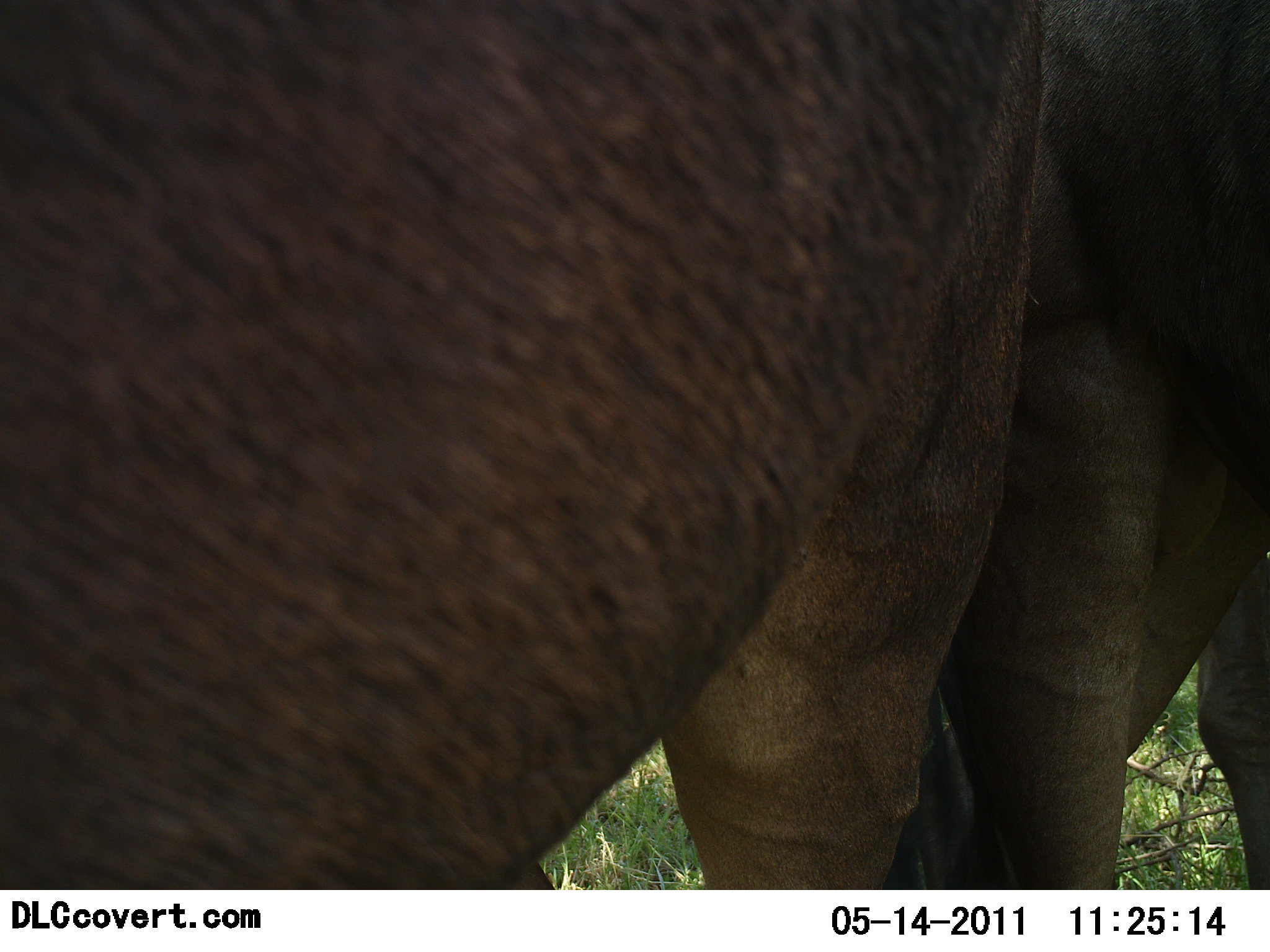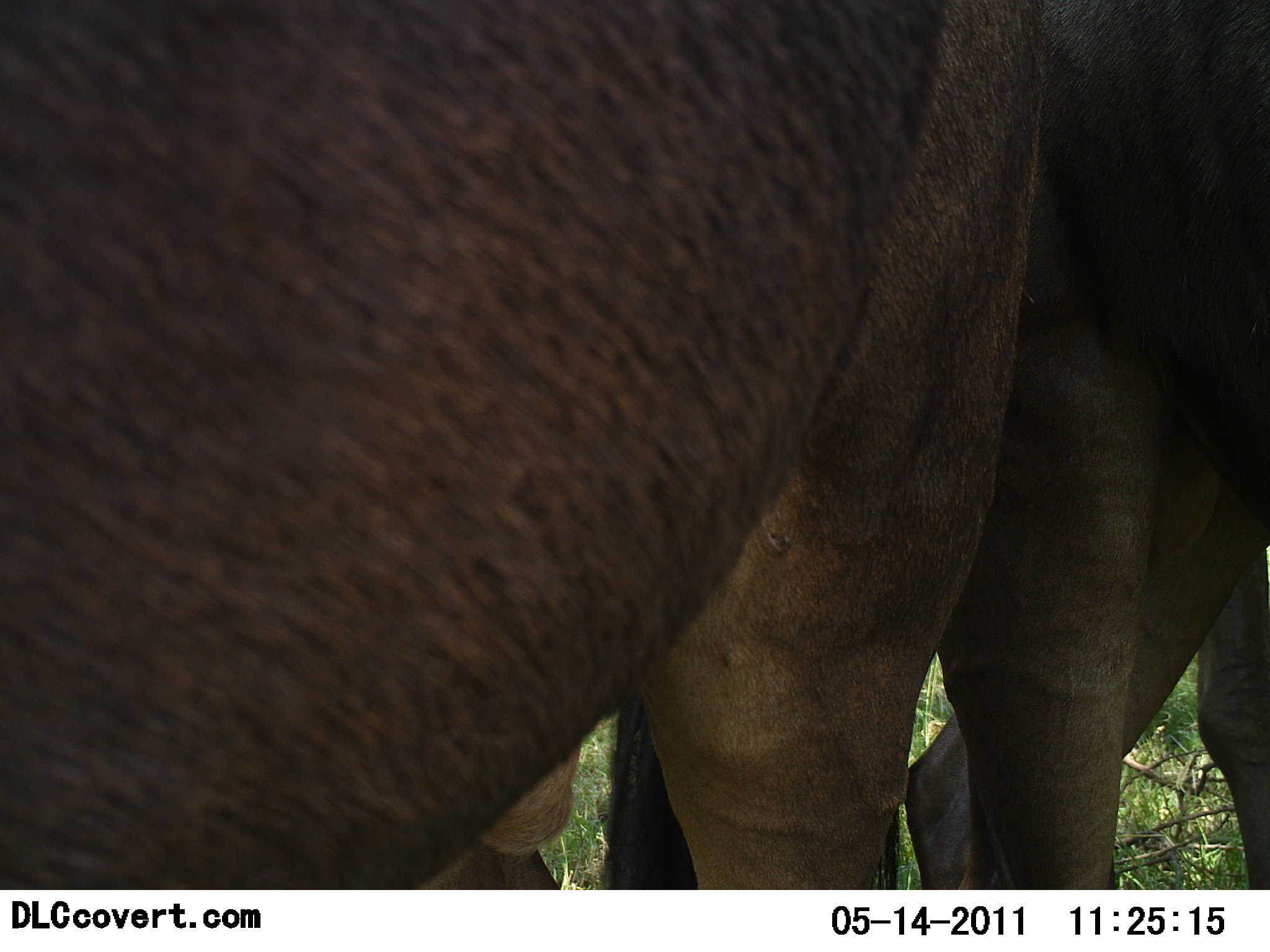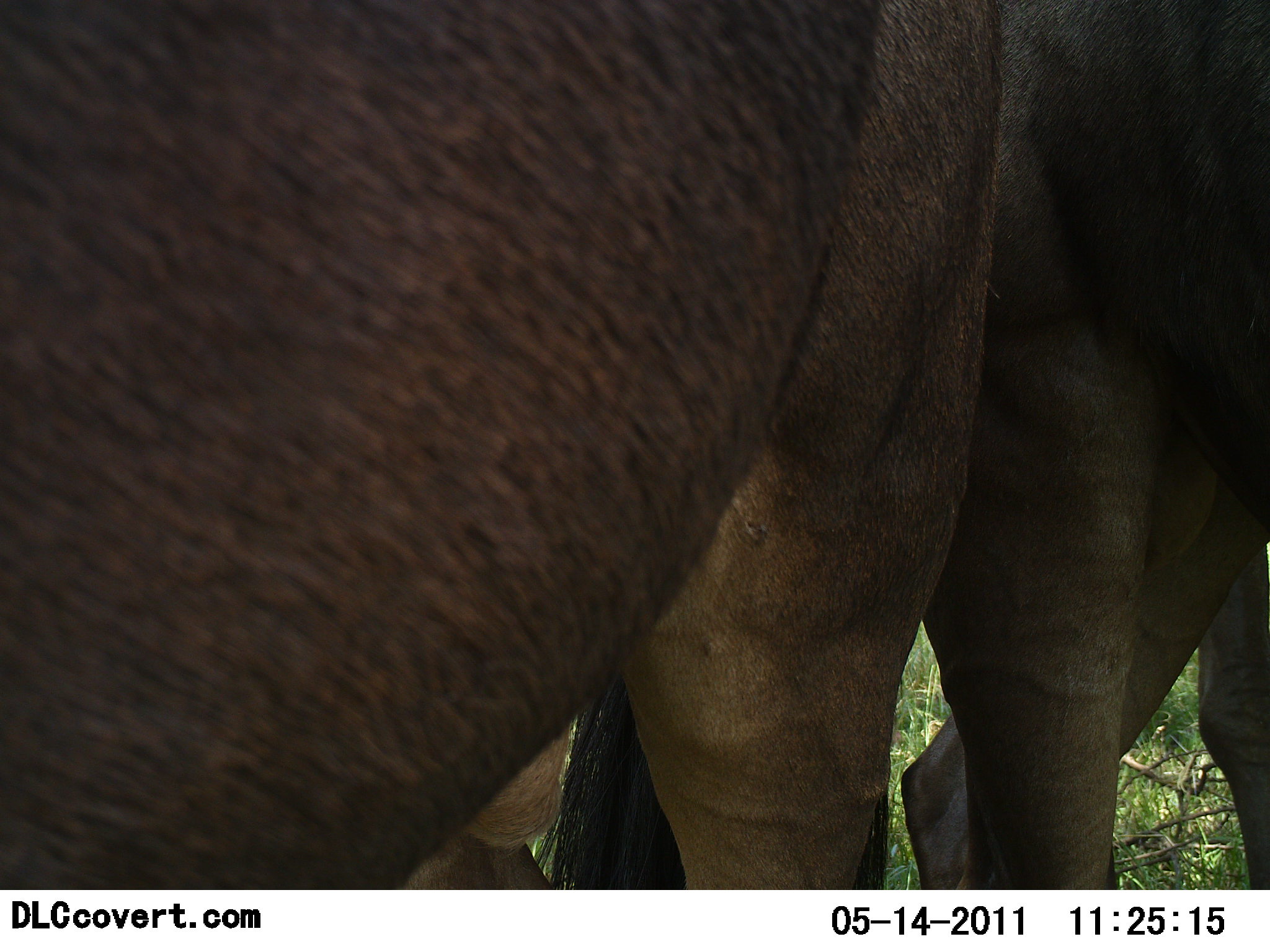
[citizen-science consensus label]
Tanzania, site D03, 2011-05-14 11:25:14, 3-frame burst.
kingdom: Animalia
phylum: Chordata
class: Mammalia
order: Artiodactyla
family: Bovidae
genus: Connochaetes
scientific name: Connochaetes taurinus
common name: blue wildebeest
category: wildebeest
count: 2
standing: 100%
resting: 0%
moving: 0%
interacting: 0%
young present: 0%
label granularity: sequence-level